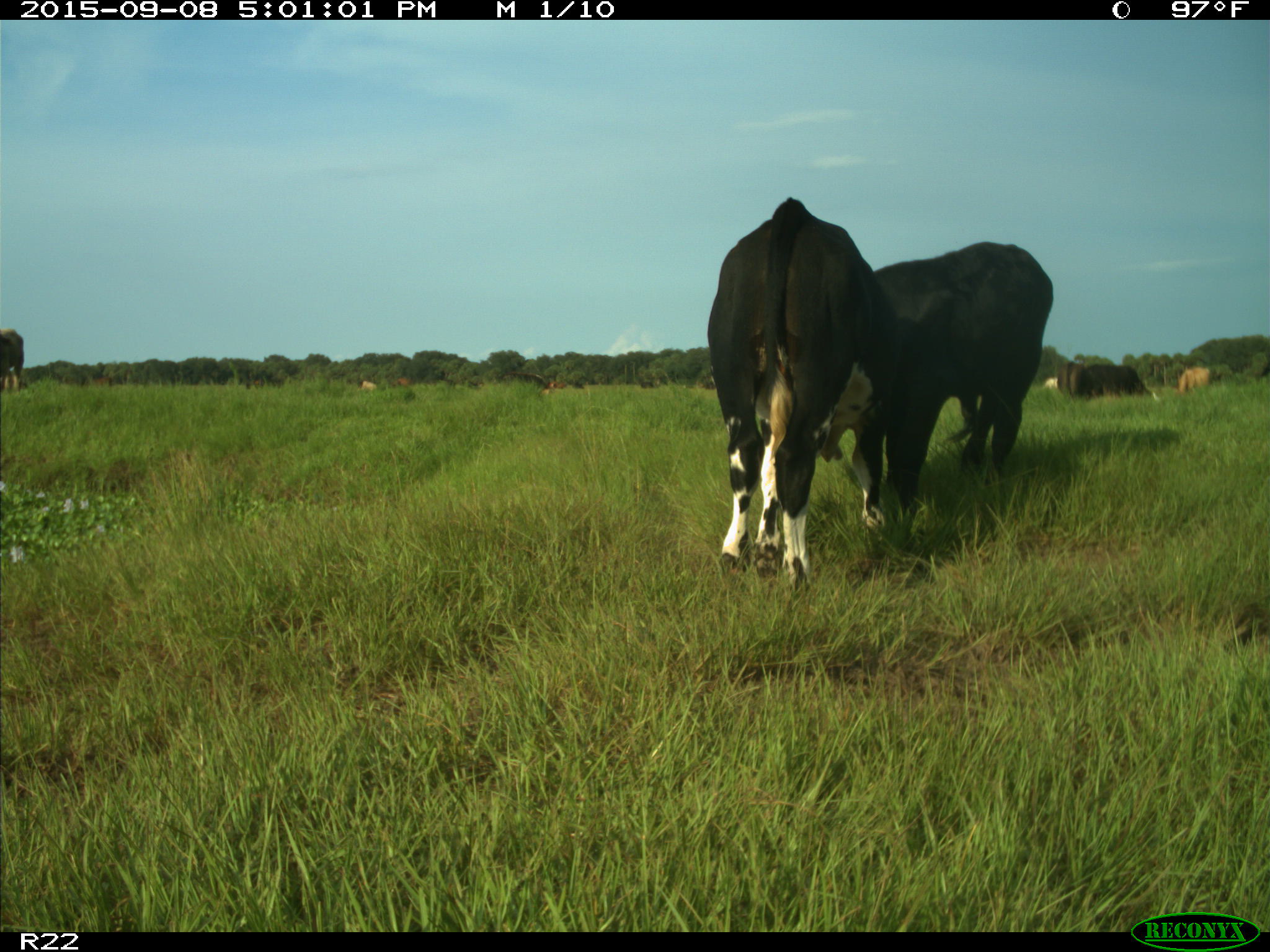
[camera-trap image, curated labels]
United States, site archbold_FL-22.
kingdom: Animalia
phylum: Chordata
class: Mammalia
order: Artiodactyla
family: Bovidae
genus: Bos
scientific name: Bos taurus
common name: domestic cow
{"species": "Bos taurus (domestic cow)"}